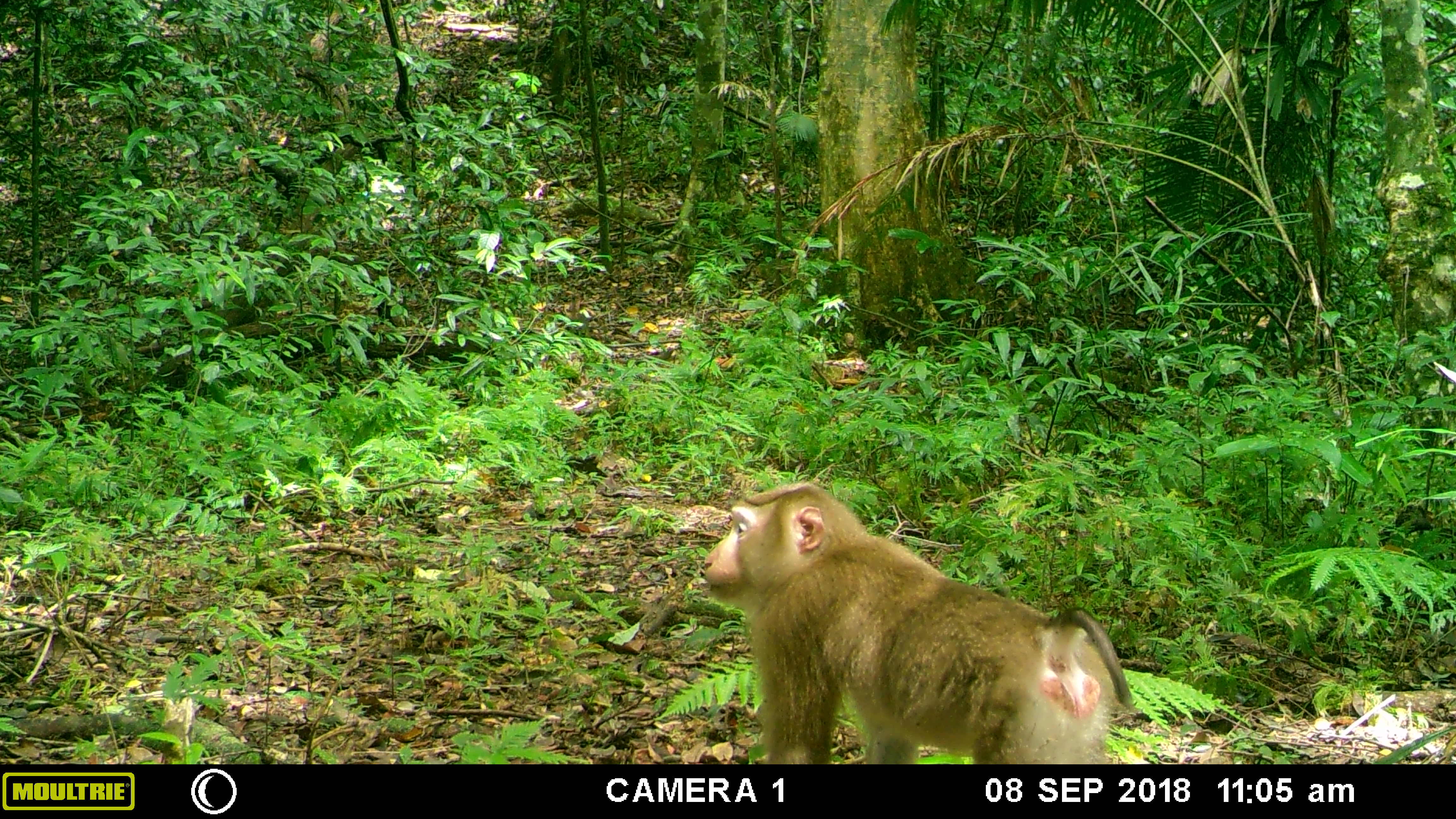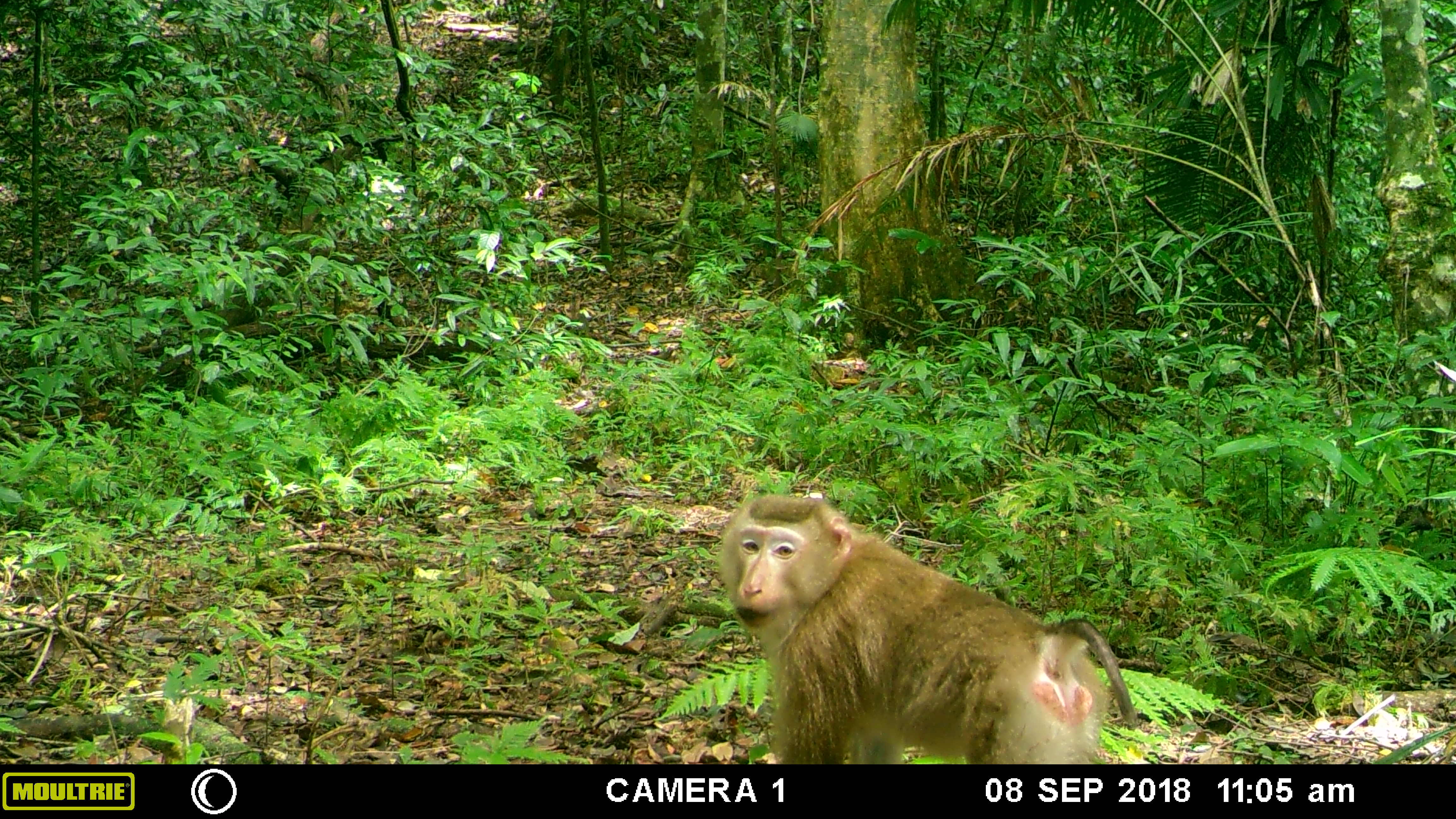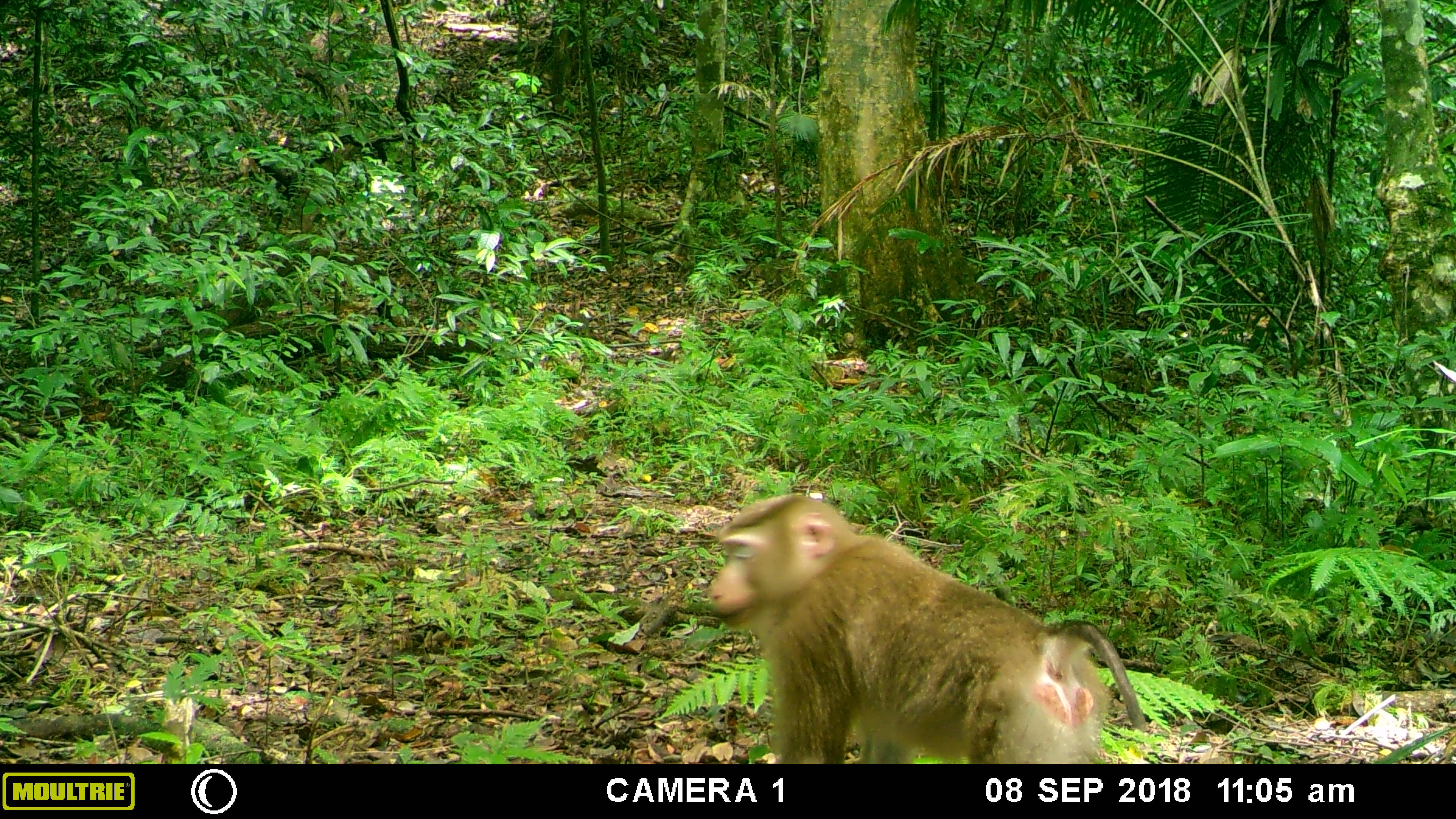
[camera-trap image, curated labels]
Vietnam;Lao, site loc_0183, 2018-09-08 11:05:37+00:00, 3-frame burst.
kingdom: Animalia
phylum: Chordata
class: Mammalia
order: Primates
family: Cercopithecidae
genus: Macaca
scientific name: Macaca nemestrina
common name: pig-tailed macaque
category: pig tailed macaque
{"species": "pig tailed macaque (pig-tailed macaque) (Macaca nemestrina)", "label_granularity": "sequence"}